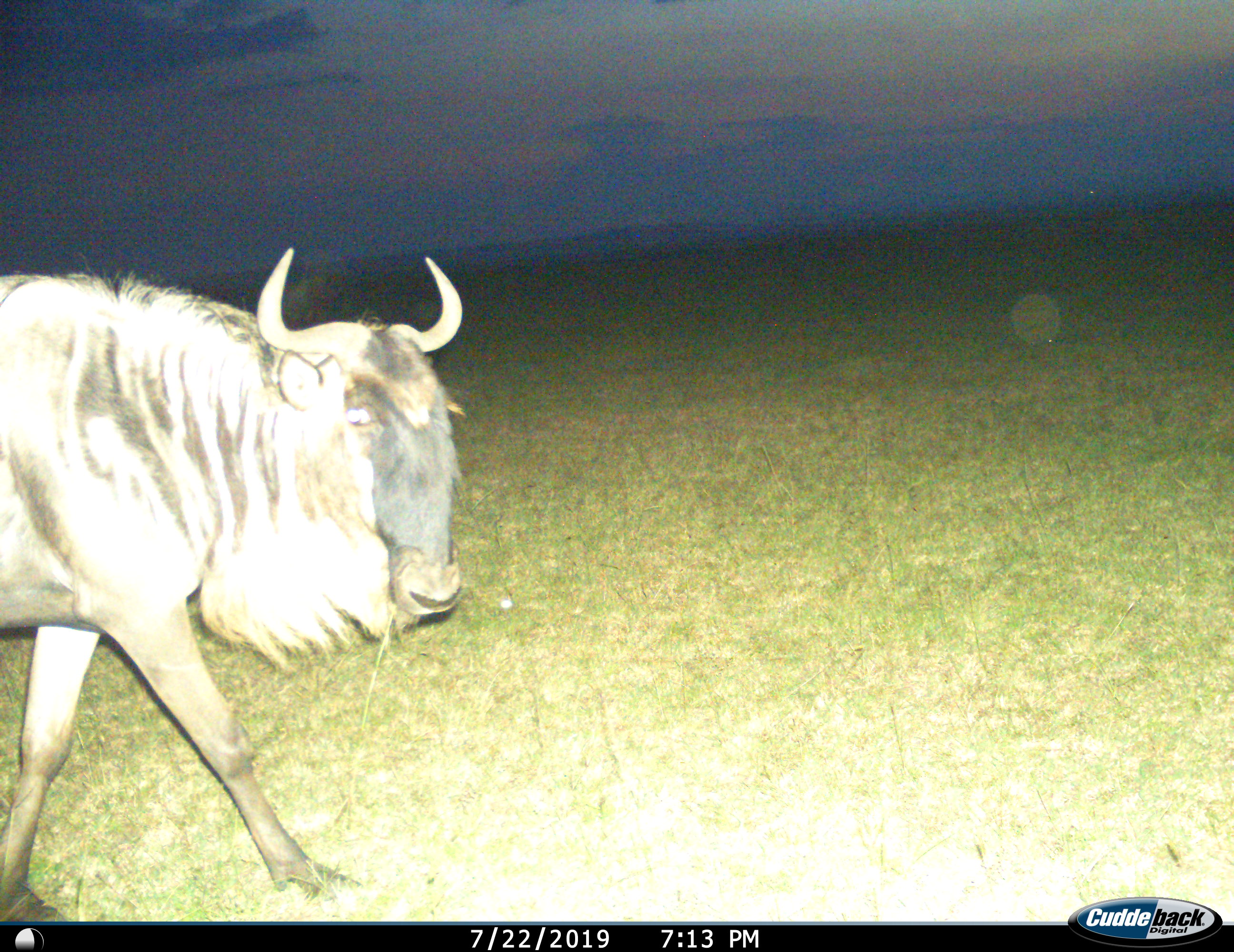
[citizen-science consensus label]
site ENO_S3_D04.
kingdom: Animalia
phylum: Chordata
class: Mammalia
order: Artiodactyla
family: Bovidae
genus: Connochaetes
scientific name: Connochaetes taurinus taurinus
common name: blue wildebeest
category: wildebeestblue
Wildebeestblue (blue wildebeest) (Connochaetes taurinus taurinus), count 1. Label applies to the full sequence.